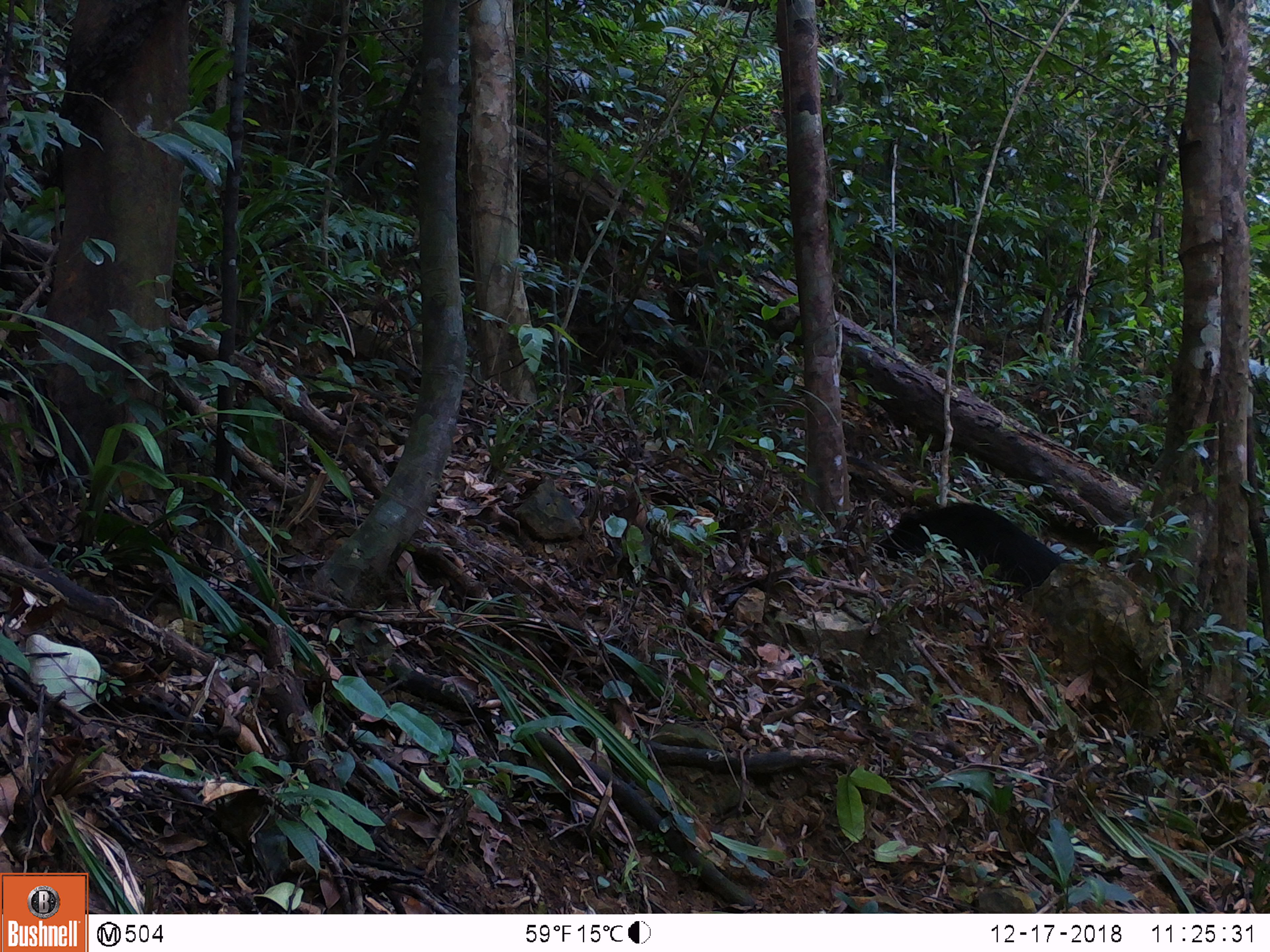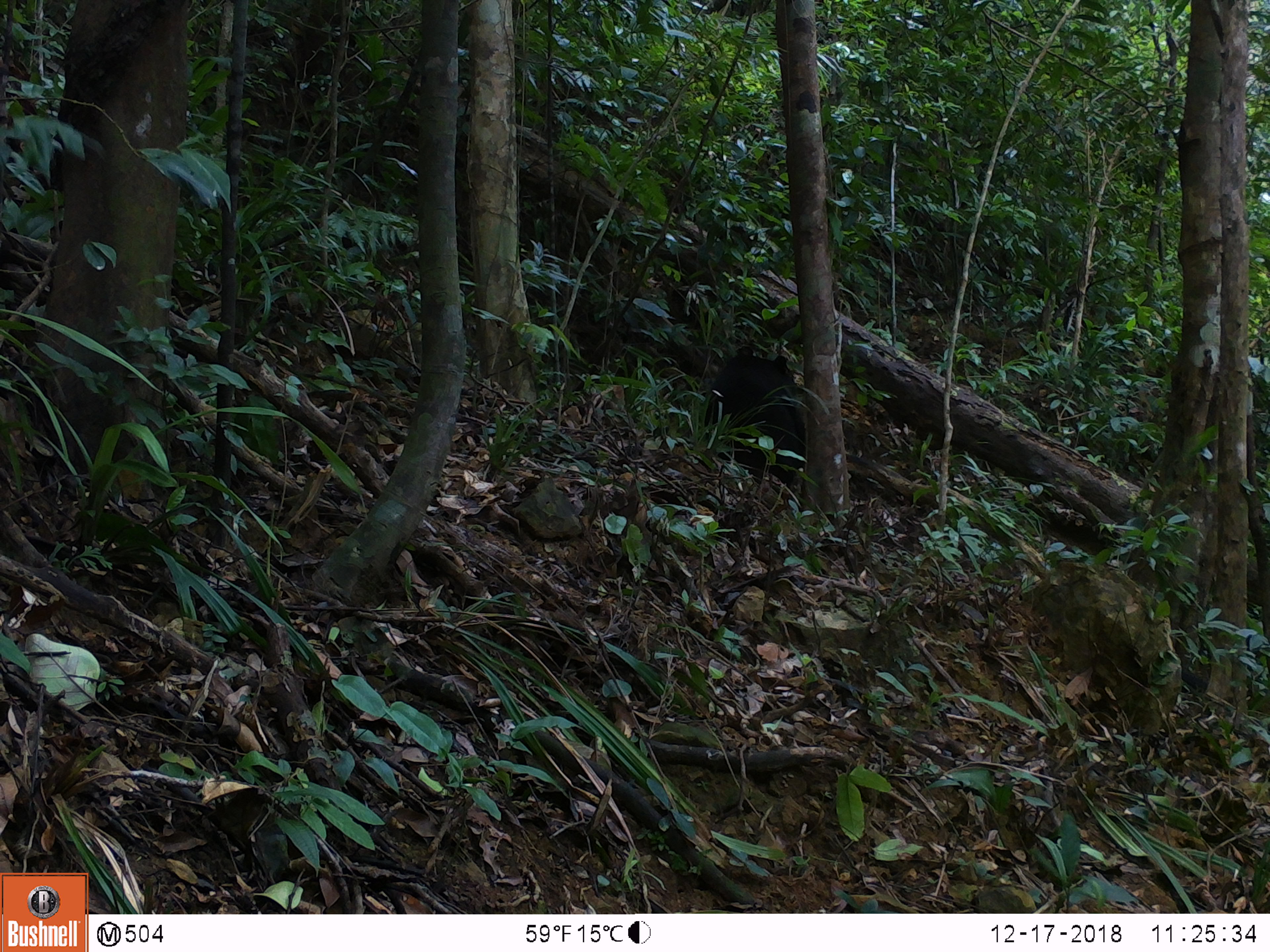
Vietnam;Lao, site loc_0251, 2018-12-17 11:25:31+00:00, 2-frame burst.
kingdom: Animalia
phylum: Chordata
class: Mammalia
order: Carnivora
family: Ursidae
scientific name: Ursidae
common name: bear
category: unidentified bear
Unidentified bear (bear) (Ursidae). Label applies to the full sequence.